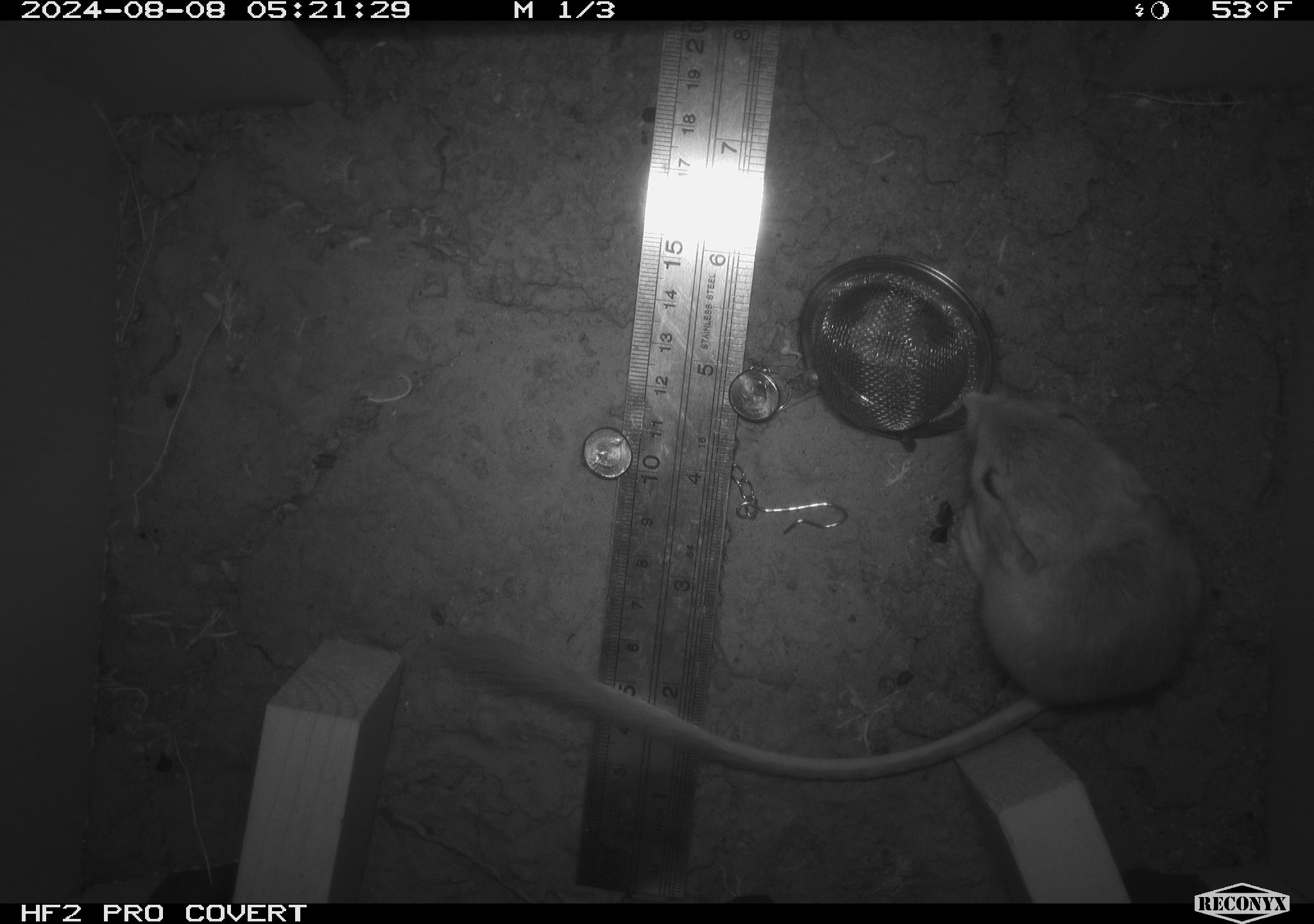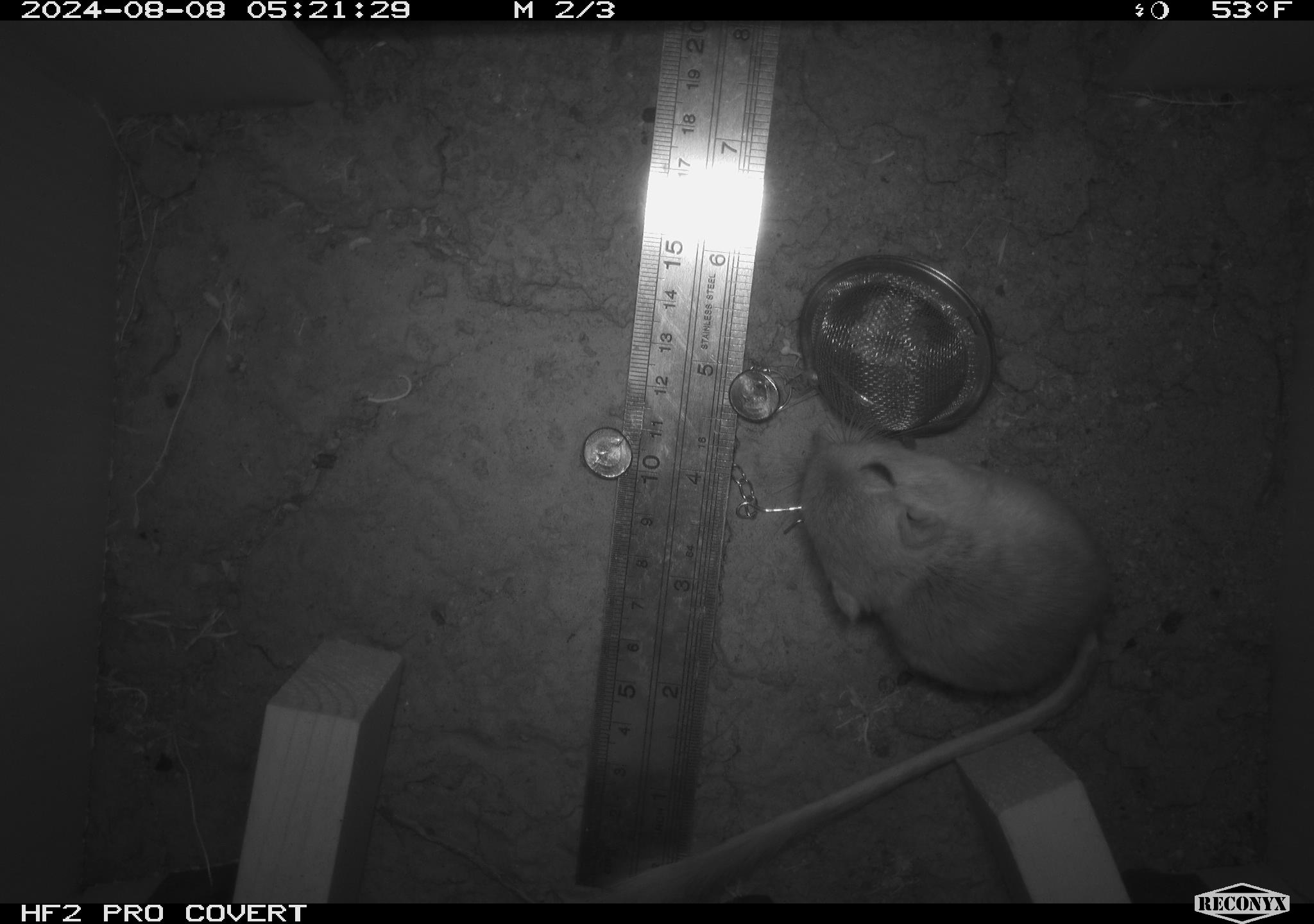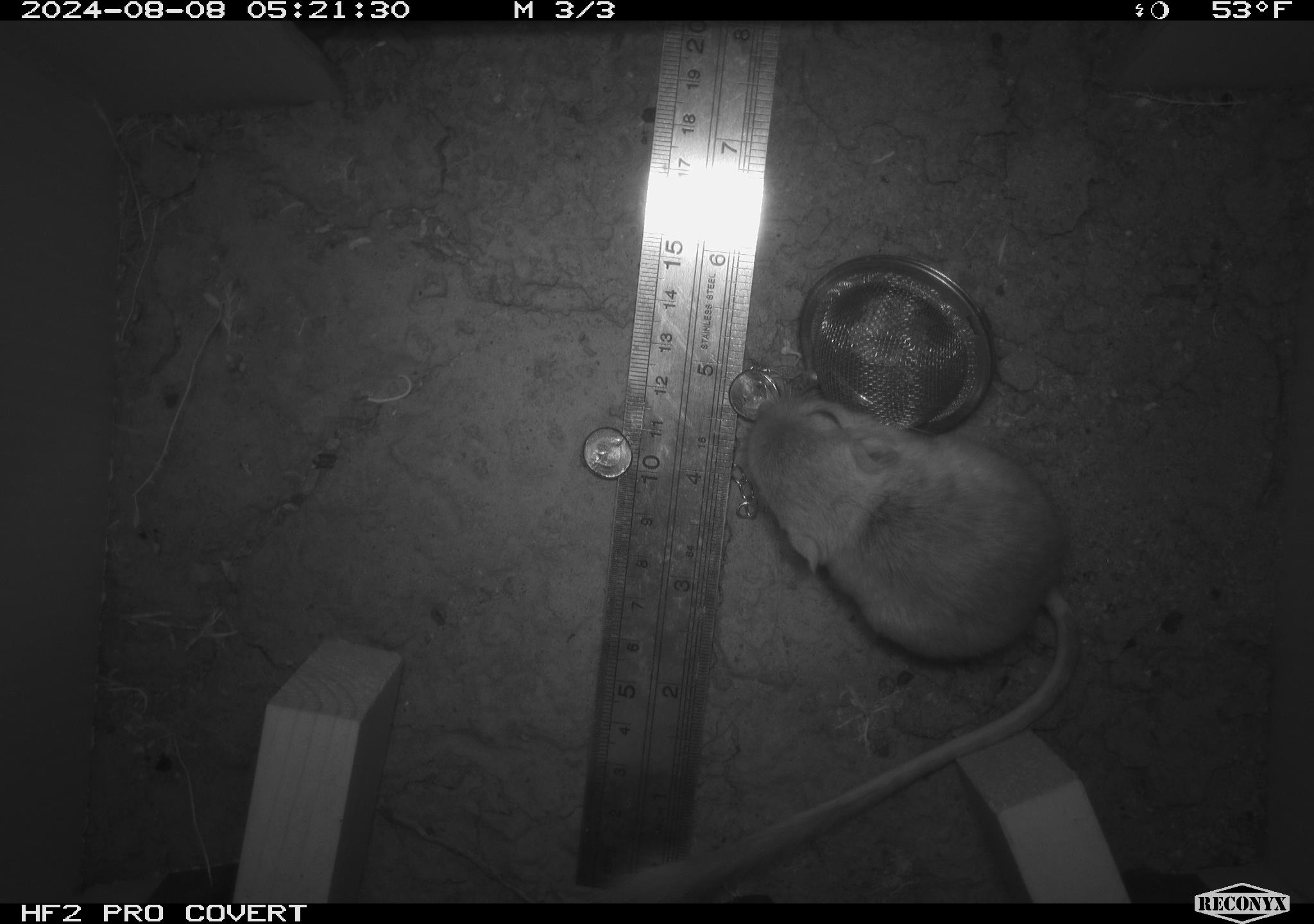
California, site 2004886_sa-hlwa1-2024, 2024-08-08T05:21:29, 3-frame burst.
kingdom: Animalia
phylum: Chordata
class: Mammalia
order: Rodentia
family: Heteromyidae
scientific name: Heteromyidae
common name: kangaroo rats and pocket mice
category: heteromyidae family